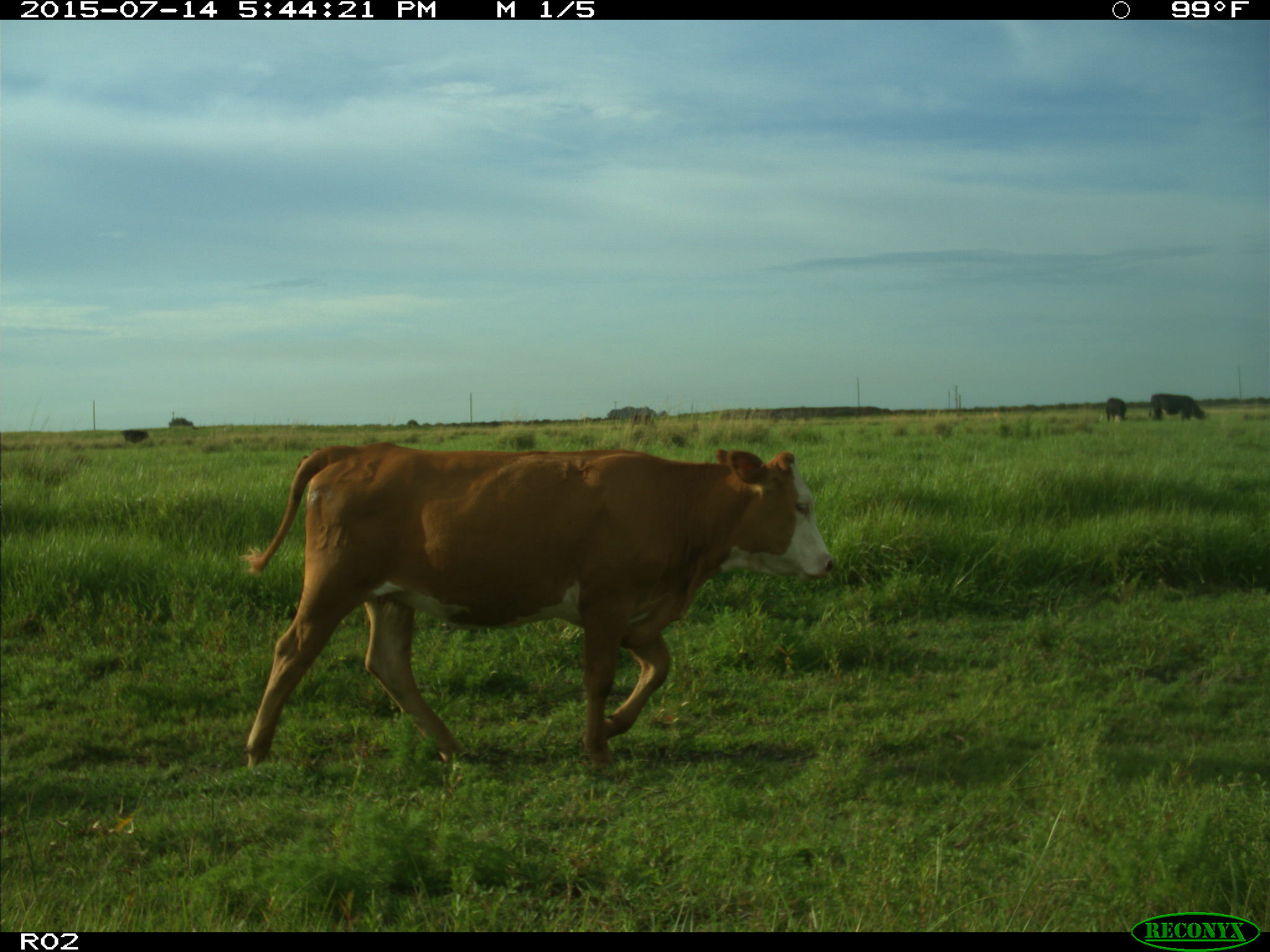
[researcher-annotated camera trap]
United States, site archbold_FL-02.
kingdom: Animalia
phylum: Chordata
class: Mammalia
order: Artiodactyla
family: Bovidae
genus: Bos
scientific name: Bos taurus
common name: domestic cow